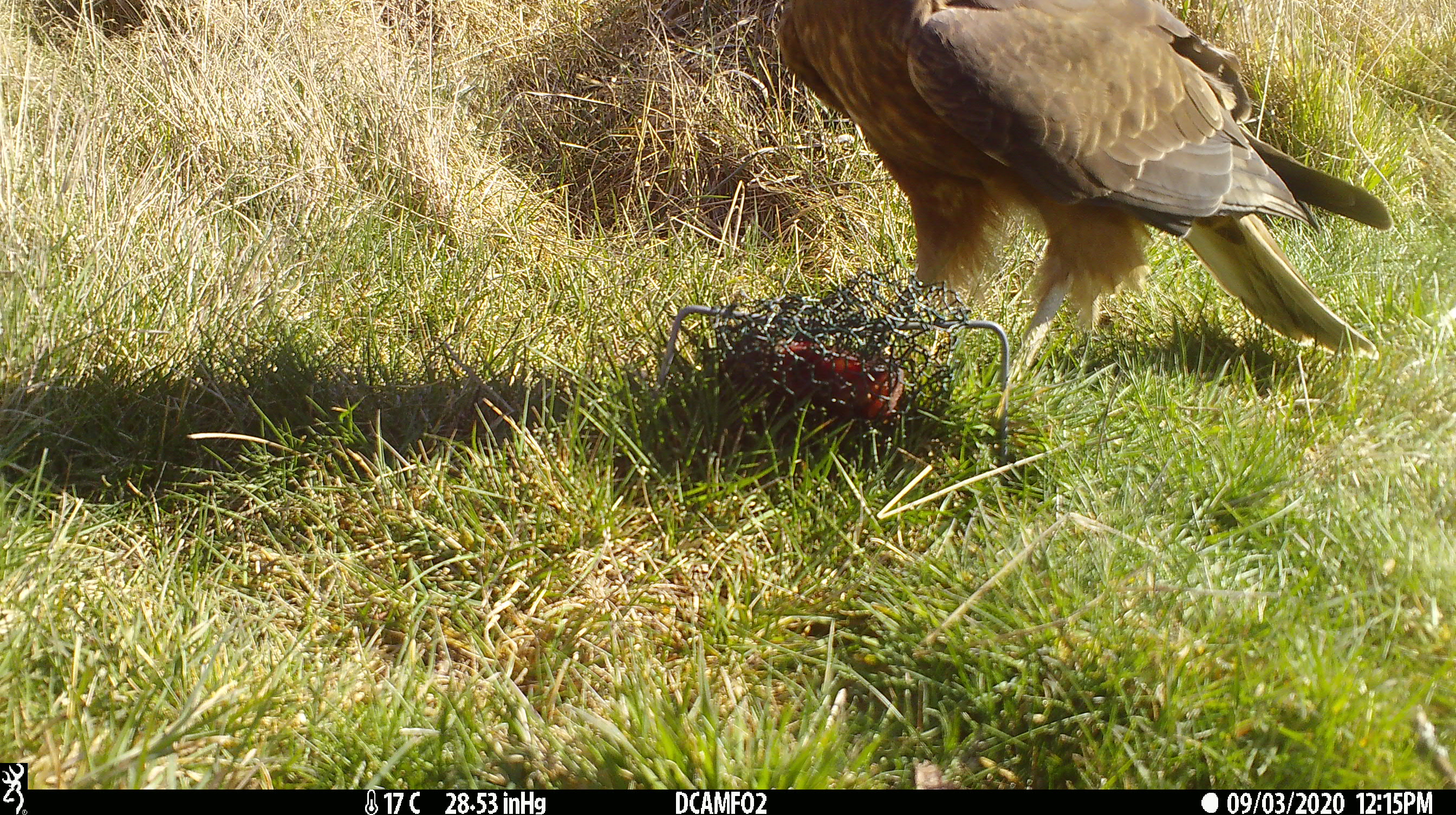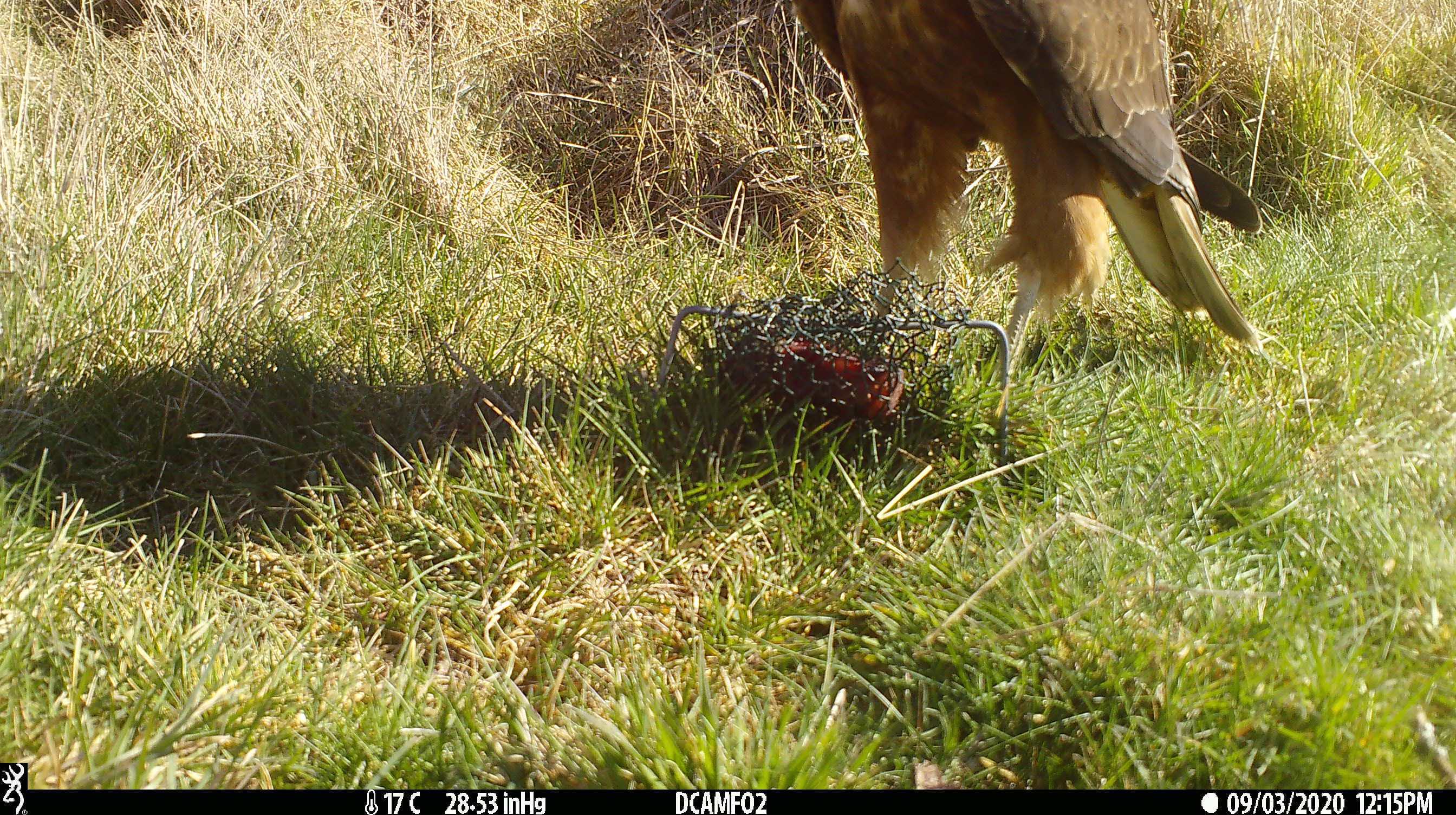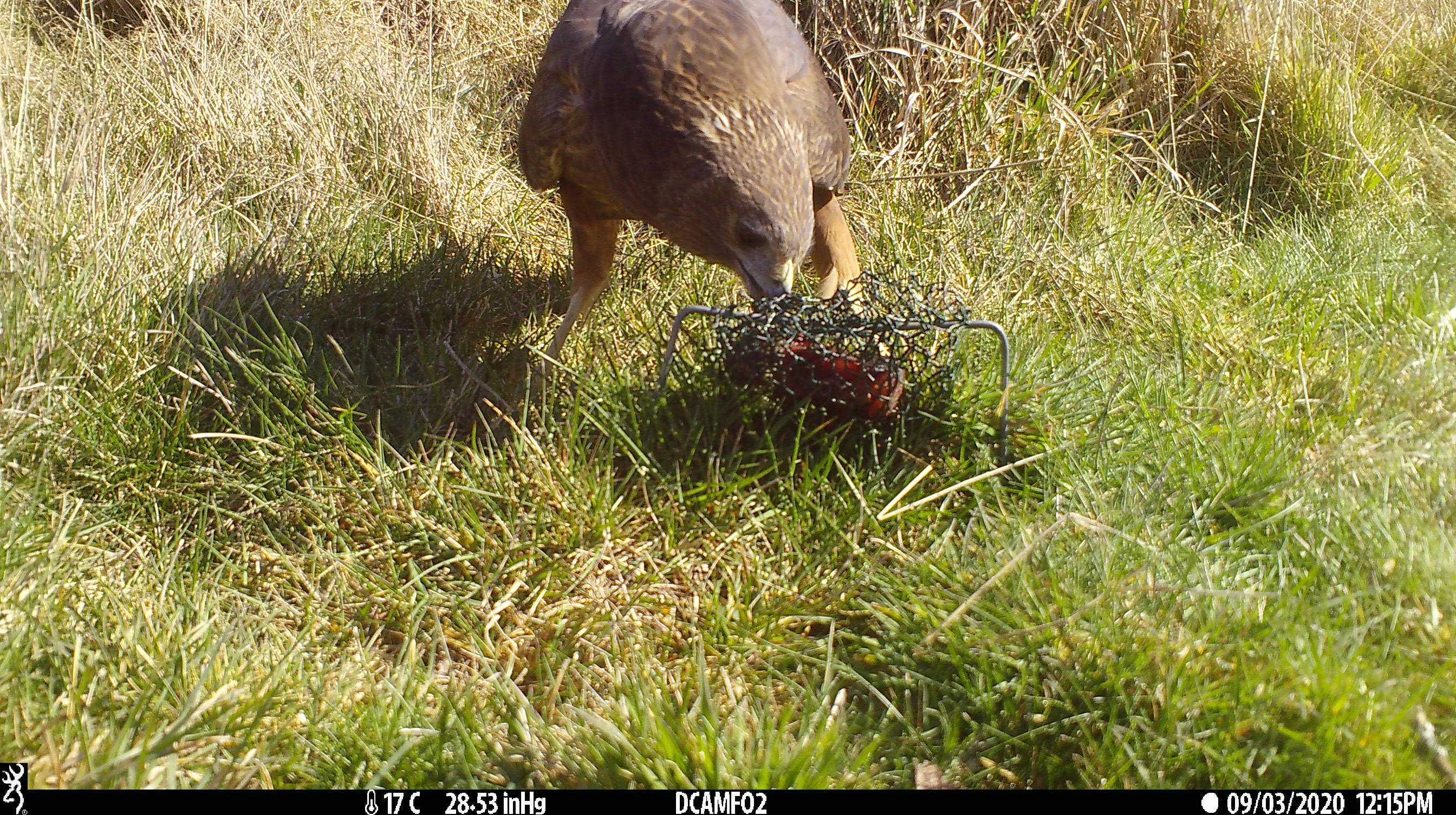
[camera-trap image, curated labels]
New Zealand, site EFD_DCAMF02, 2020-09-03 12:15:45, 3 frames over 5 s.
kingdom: Animalia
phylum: Chordata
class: Aves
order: Accipitriformes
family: Accipitridae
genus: Circus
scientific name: Circus approximans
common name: swamp harrier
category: harrier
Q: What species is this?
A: Harrier (swamp harrier) (Circus approximans).